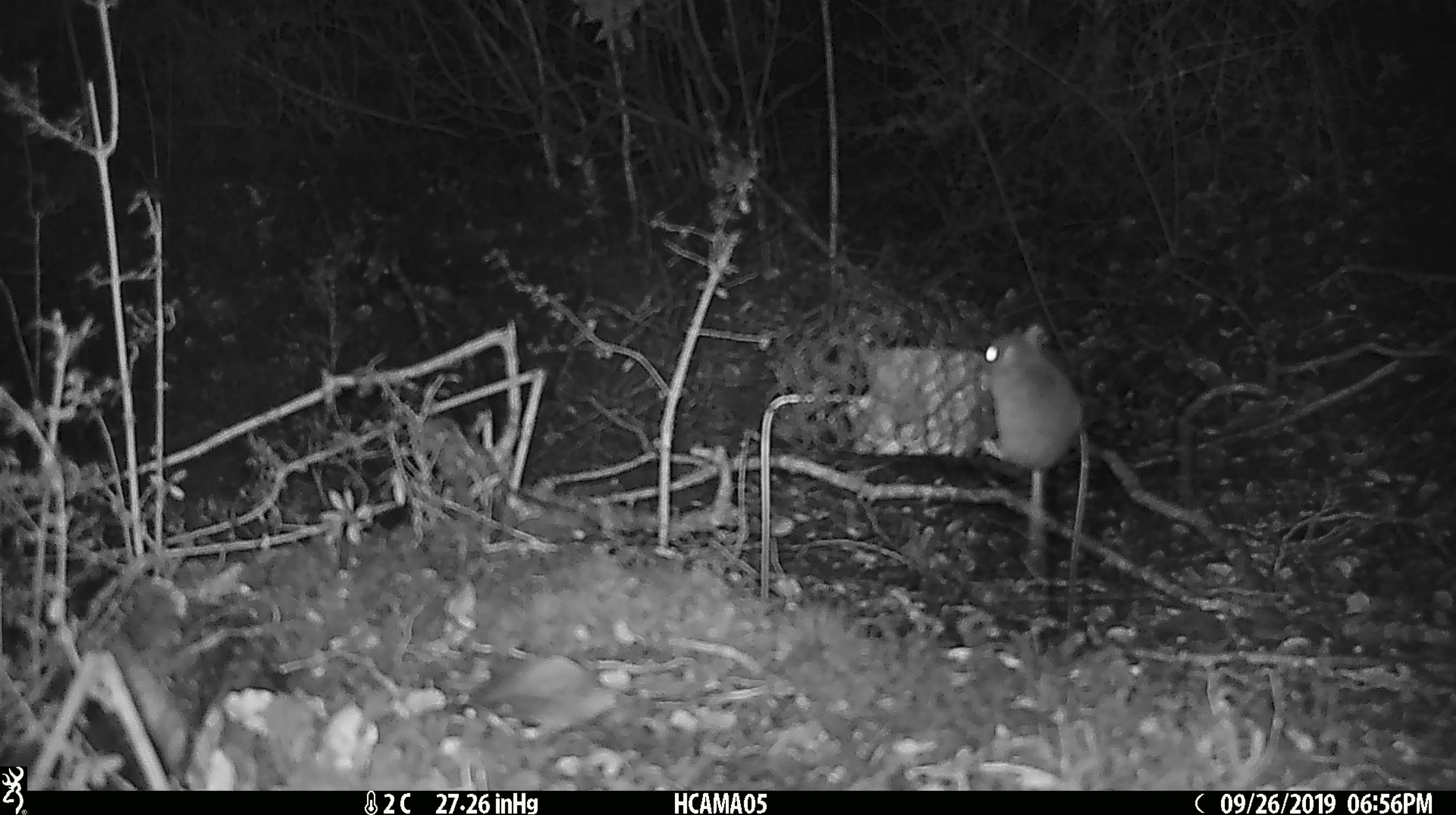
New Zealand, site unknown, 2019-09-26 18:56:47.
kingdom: Animalia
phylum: Chordata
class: Mammalia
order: Rodentia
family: Muridae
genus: Mus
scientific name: Mus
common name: mouse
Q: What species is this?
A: Mouse (Mus).